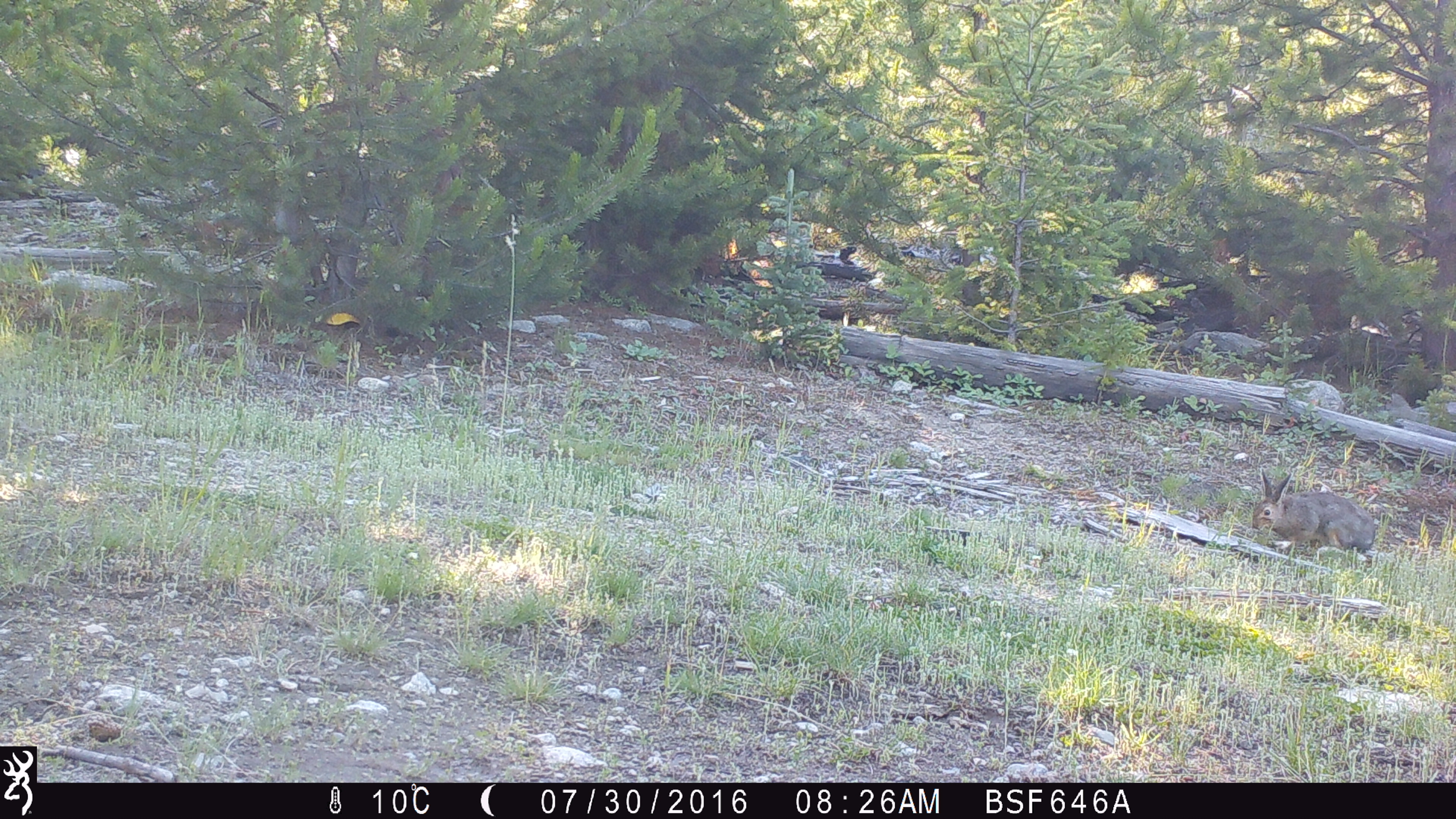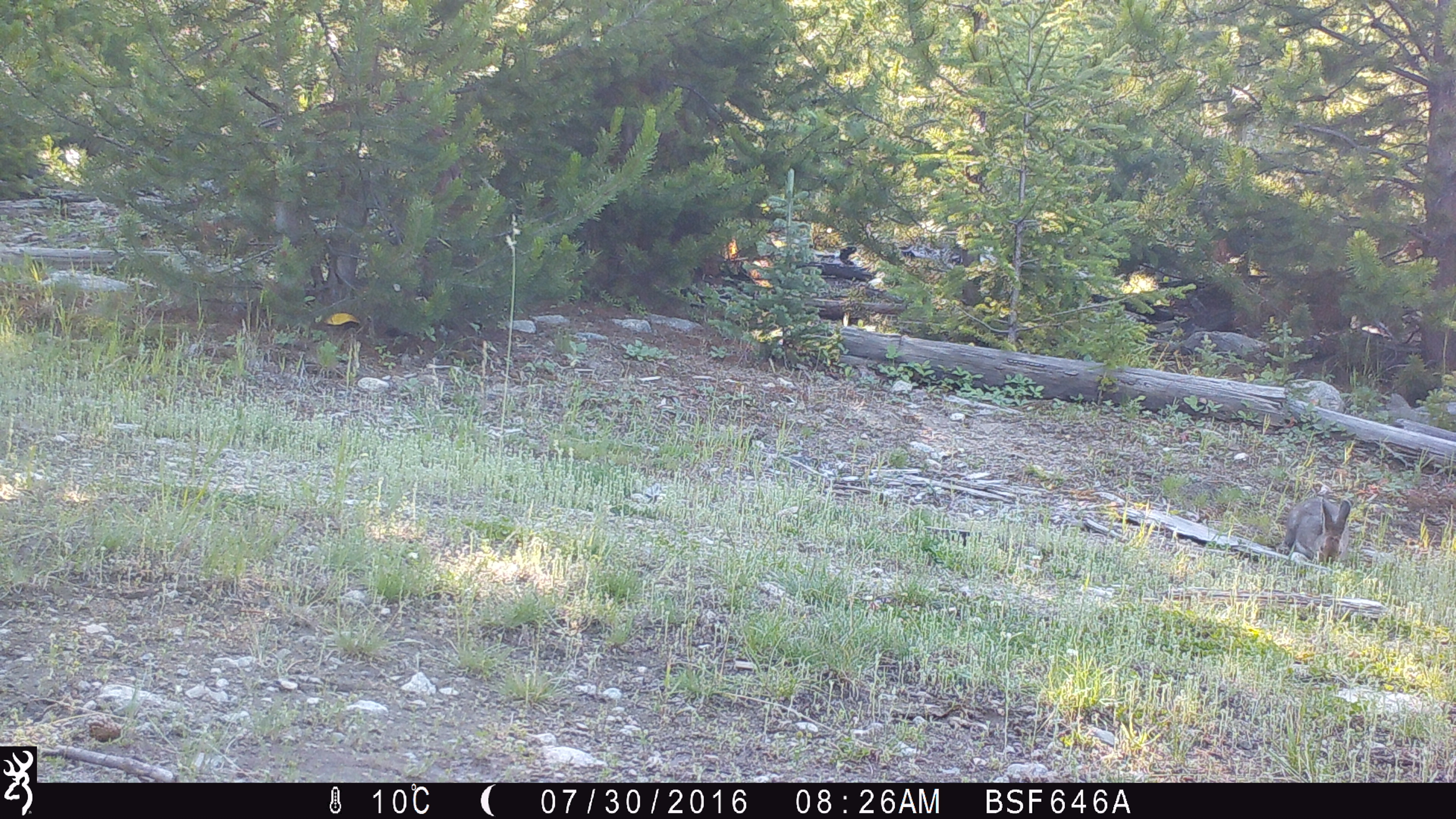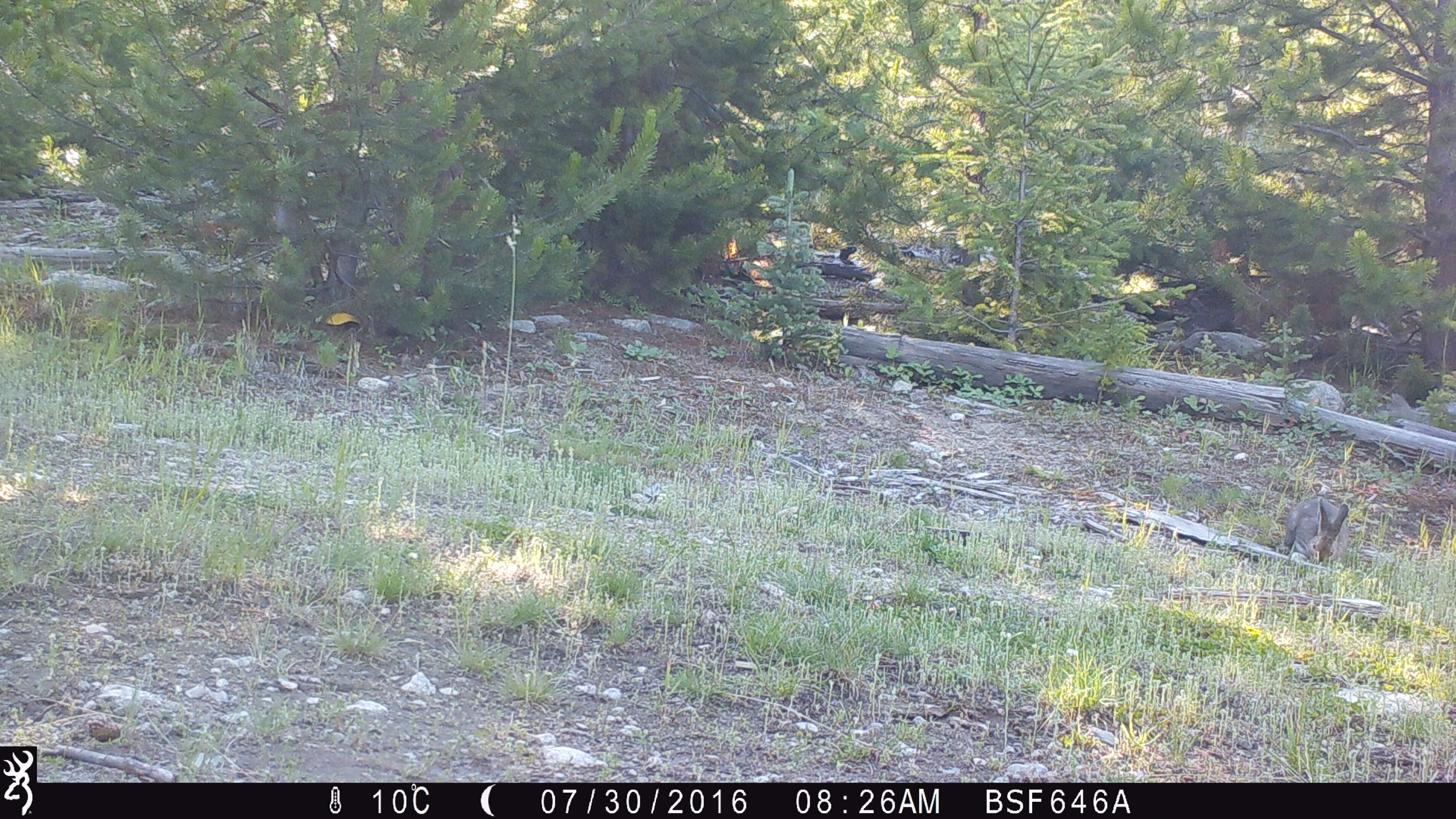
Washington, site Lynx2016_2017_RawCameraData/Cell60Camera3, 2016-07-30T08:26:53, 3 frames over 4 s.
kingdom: Animalia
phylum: Chordata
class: Mammalia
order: Lagomorpha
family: Leporidae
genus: Lepus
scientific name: Lepus americanus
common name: snowshoe hare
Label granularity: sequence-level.